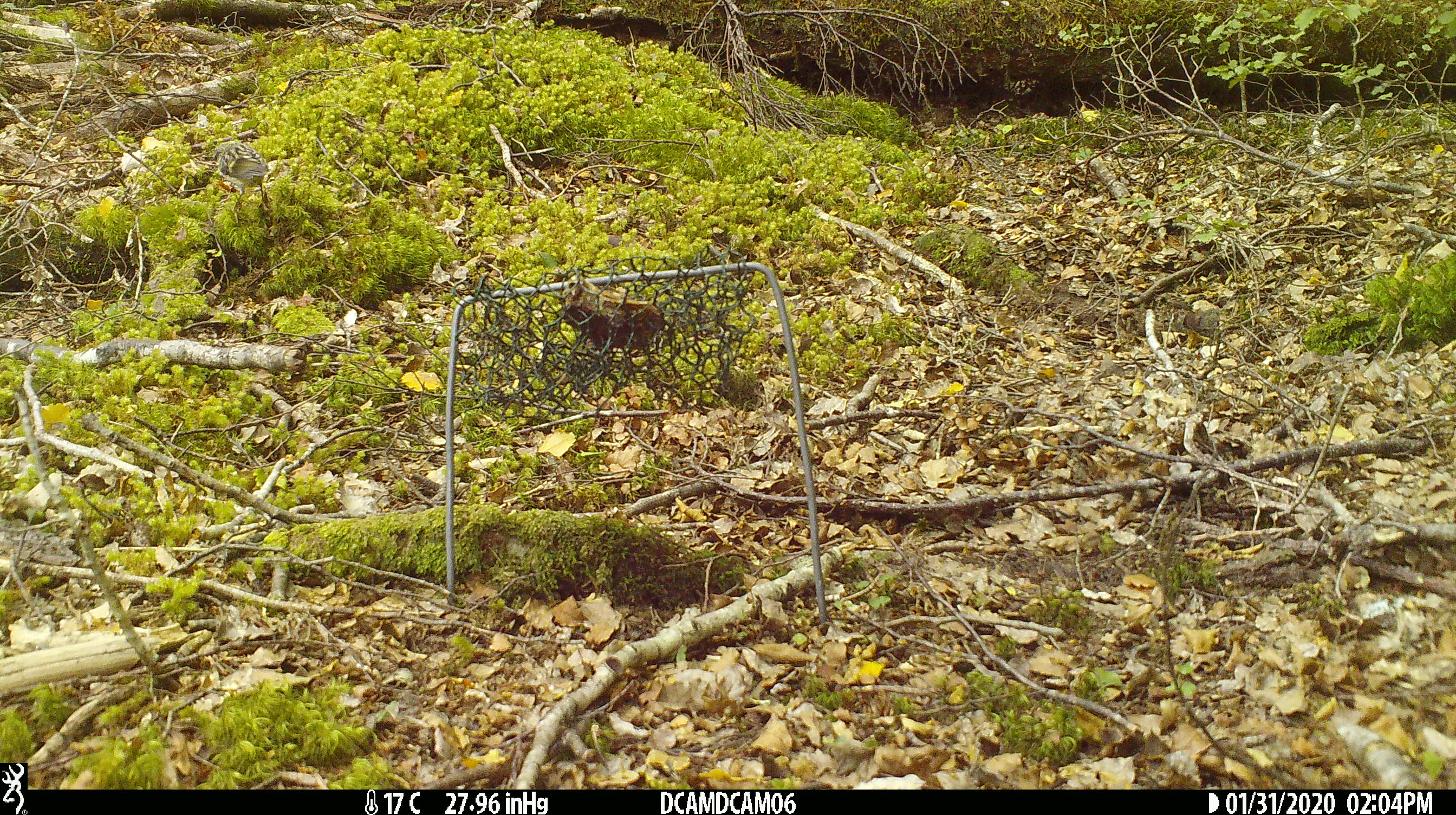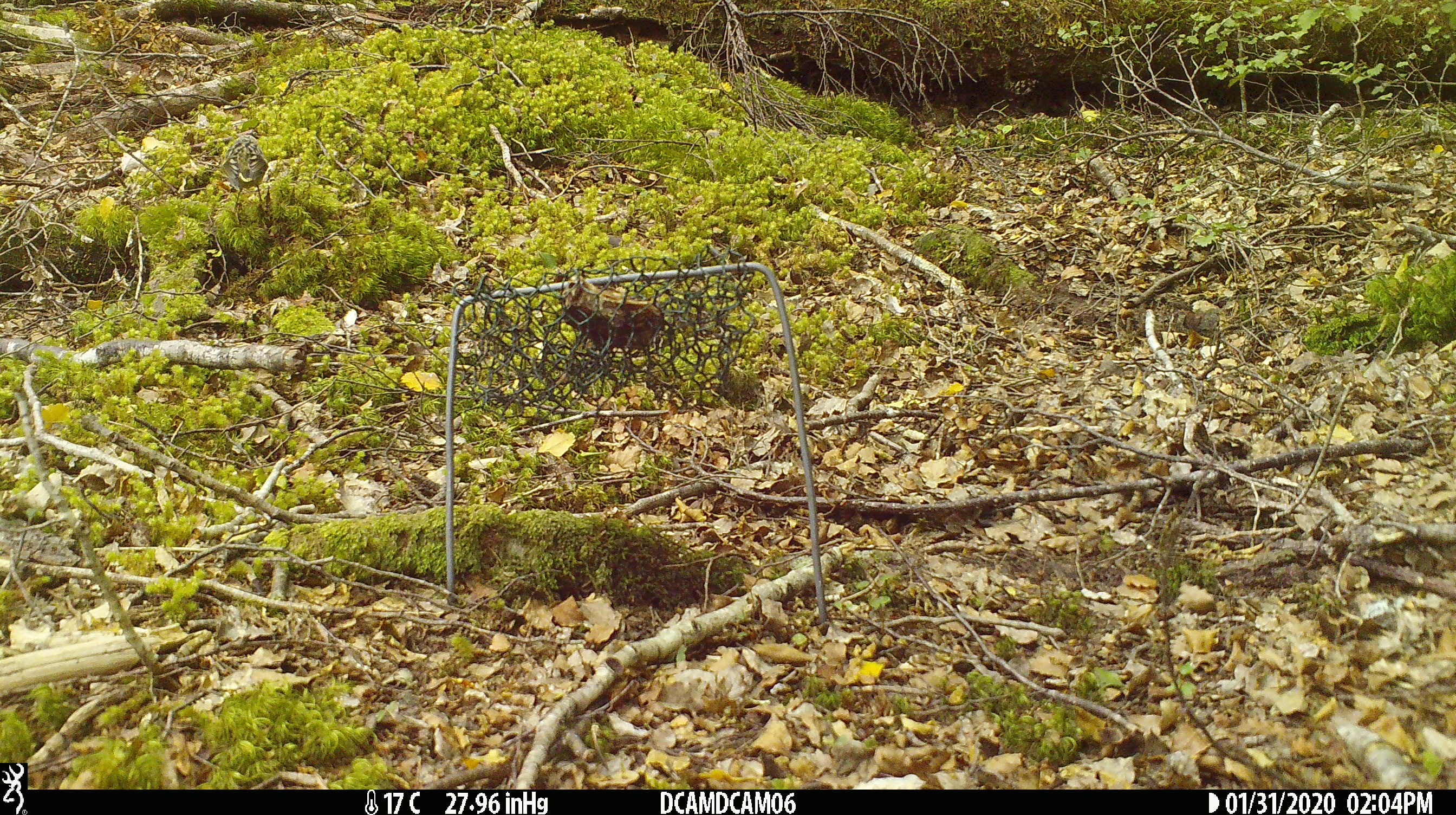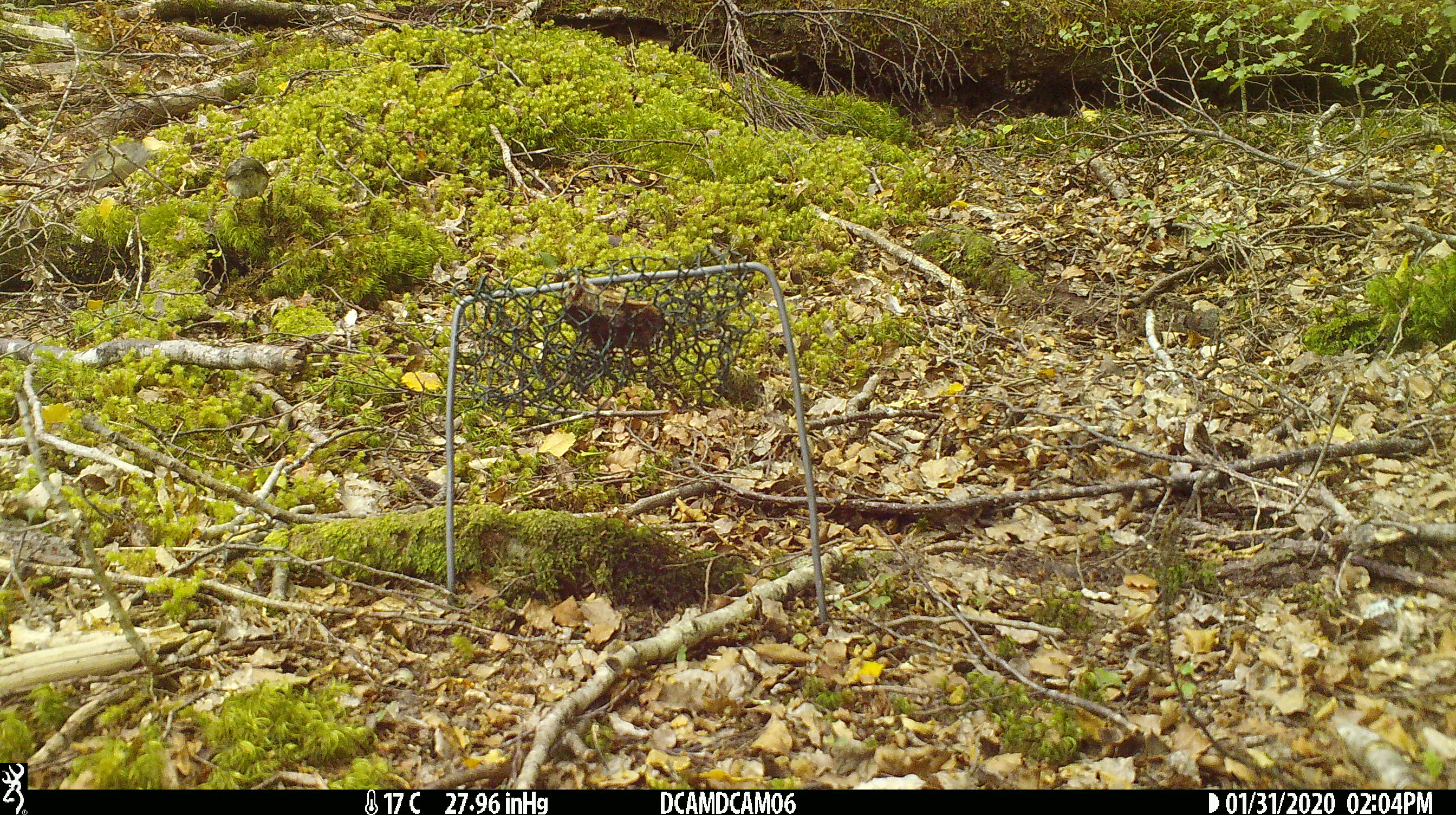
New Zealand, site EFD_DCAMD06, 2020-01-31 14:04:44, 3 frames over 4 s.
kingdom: Animalia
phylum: Chordata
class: Aves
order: Passeriformes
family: Acanthisittidae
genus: Acanthisitta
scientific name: Acanthisitta chloris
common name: rifleman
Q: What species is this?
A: Rifleman (Acanthisitta chloris).